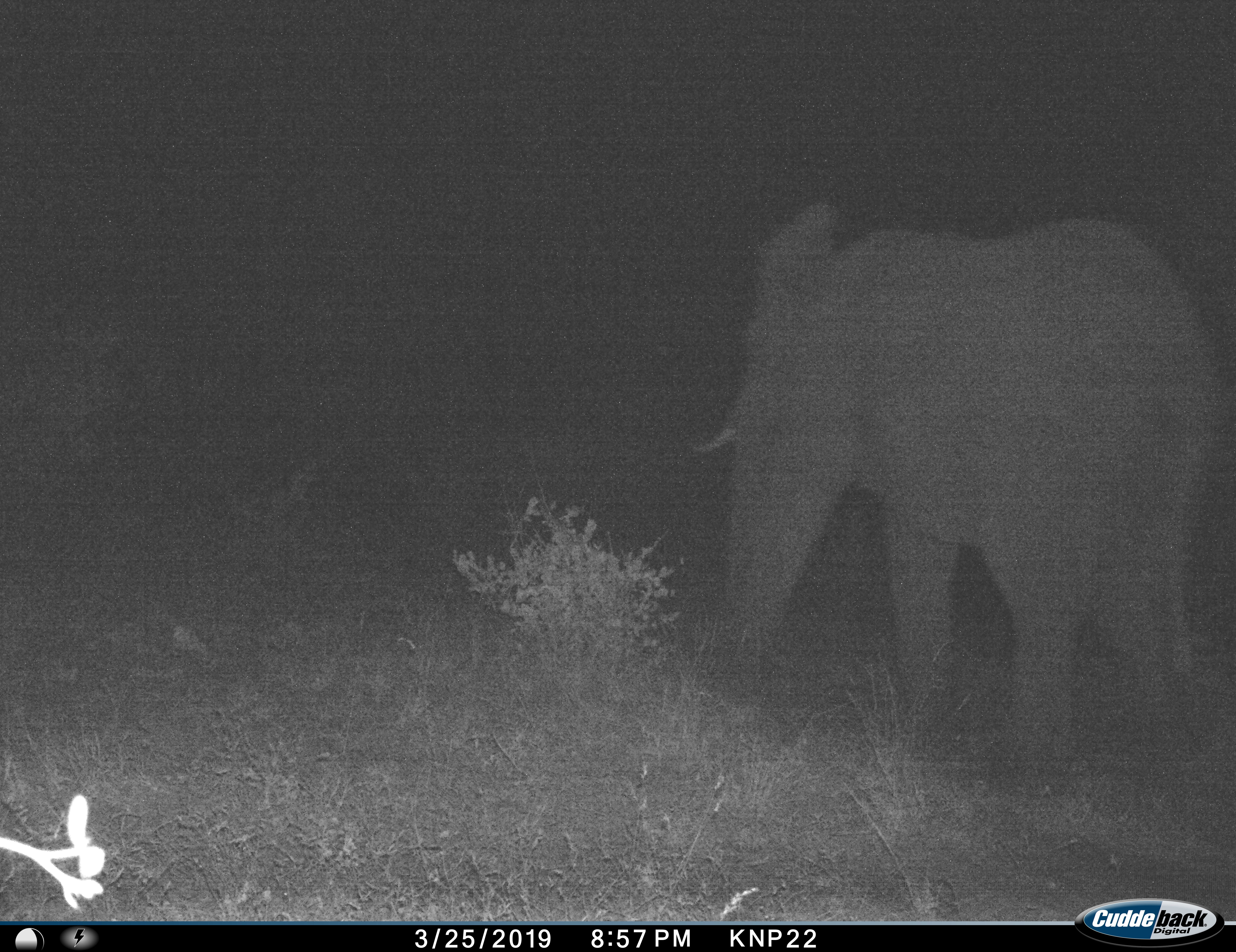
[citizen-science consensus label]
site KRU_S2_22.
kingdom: Animalia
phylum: Chordata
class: Mammalia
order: Proboscidea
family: Elephantidae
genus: Loxodonta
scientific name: Loxodonta africana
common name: african bush elephant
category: elephant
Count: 1.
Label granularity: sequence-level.